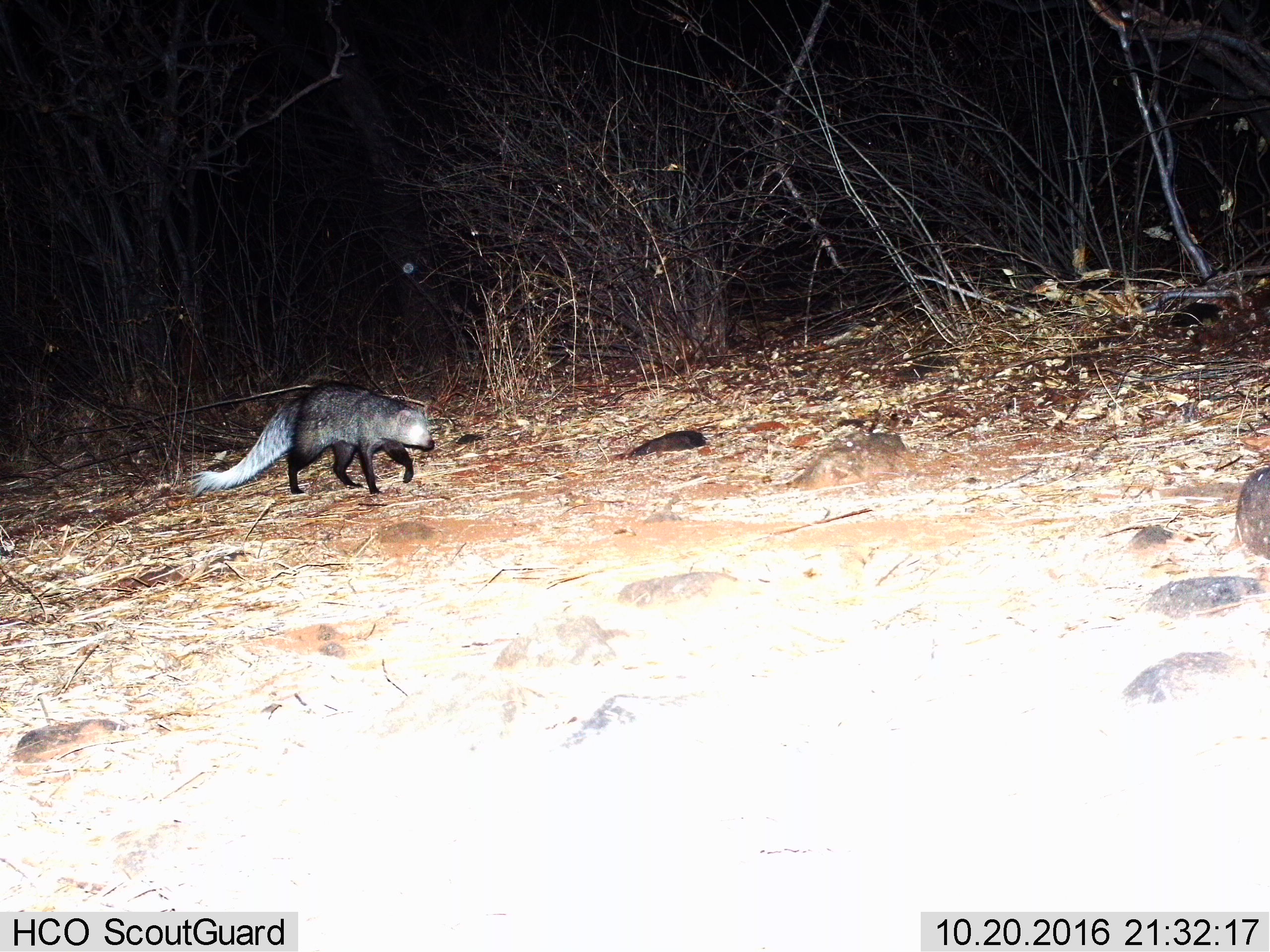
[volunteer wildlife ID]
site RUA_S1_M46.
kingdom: Animalia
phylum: Chordata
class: Mammalia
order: Carnivora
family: Herpestidae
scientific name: Herpestidae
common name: mongoose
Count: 1.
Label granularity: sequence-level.